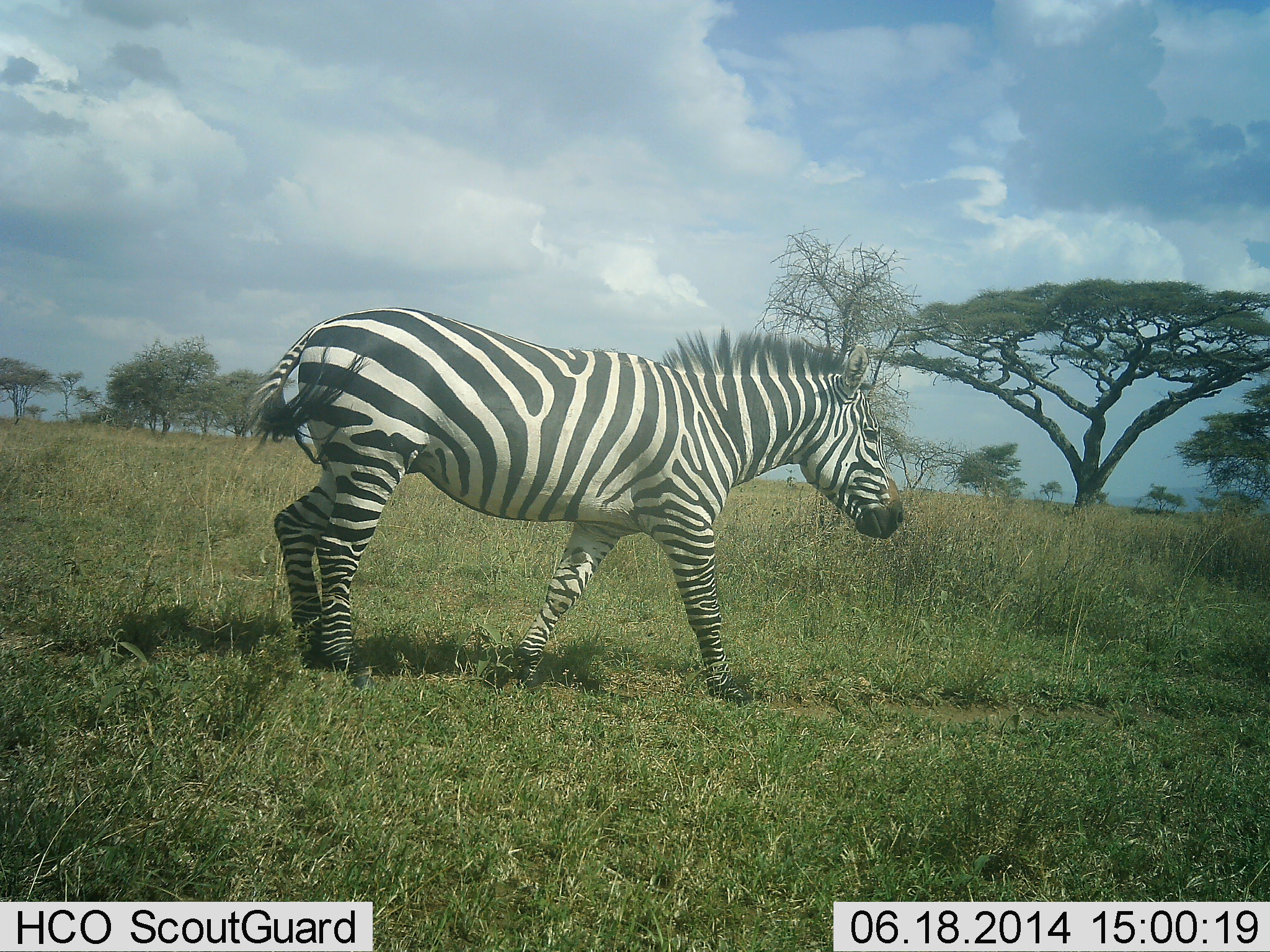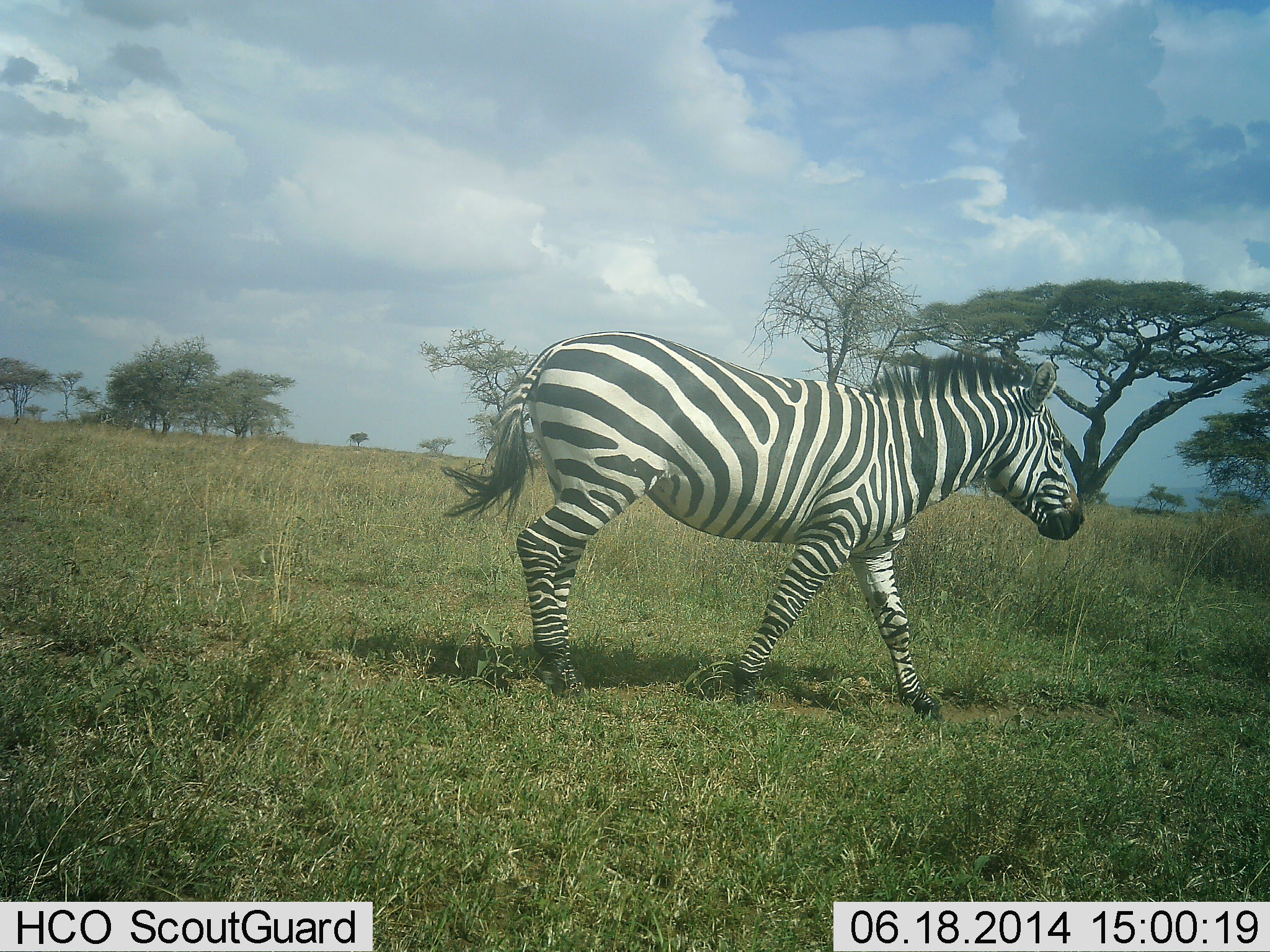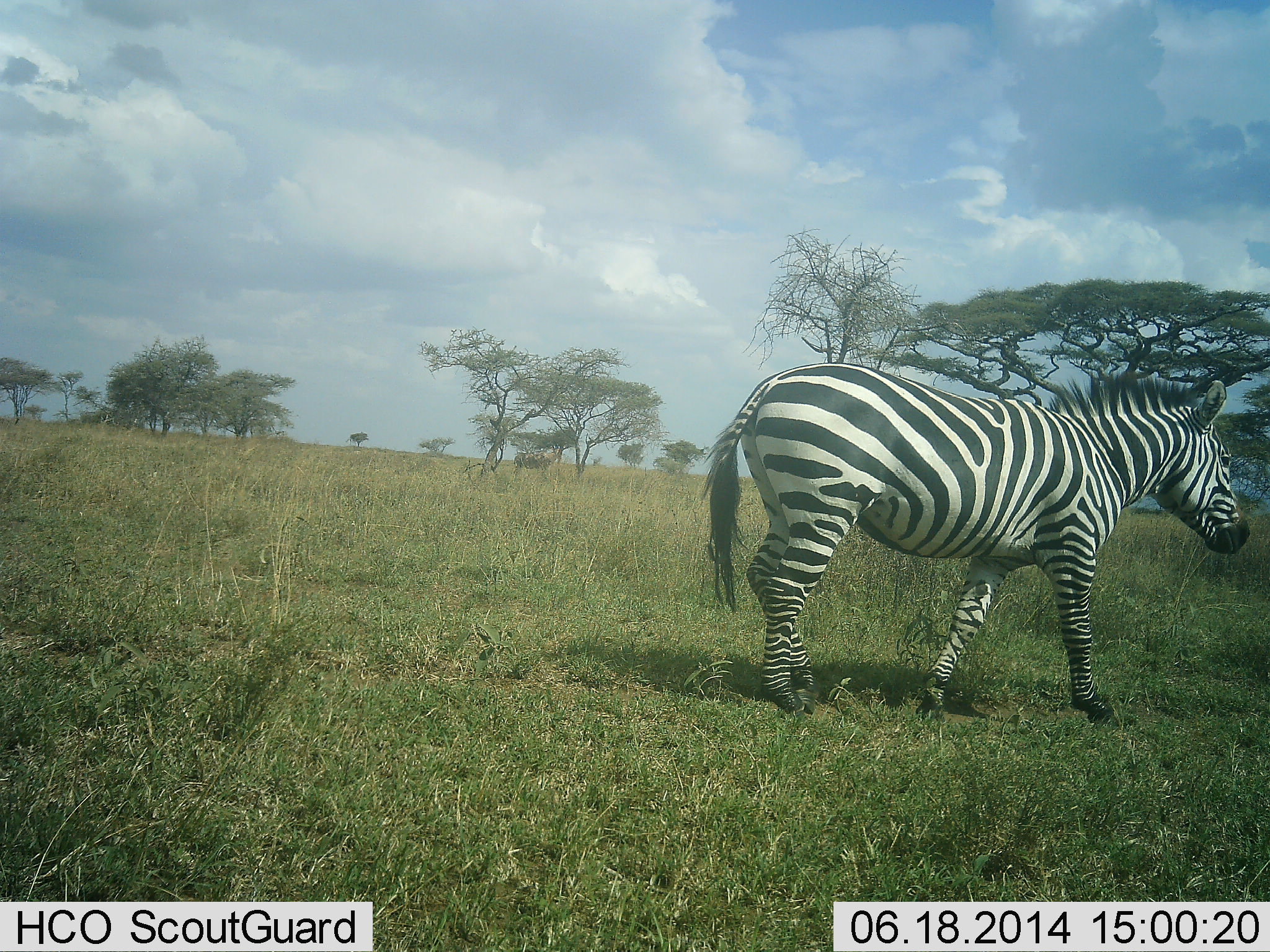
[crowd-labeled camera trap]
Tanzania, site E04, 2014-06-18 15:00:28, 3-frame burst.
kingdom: Animalia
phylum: Chordata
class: Mammalia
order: Perissodactyla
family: Equidae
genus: Equus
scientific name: Equus quagga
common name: plains zebra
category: zebra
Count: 1.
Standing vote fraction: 0%.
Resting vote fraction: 0%.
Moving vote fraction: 100%.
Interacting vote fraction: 0%.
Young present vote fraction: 0%.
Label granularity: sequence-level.